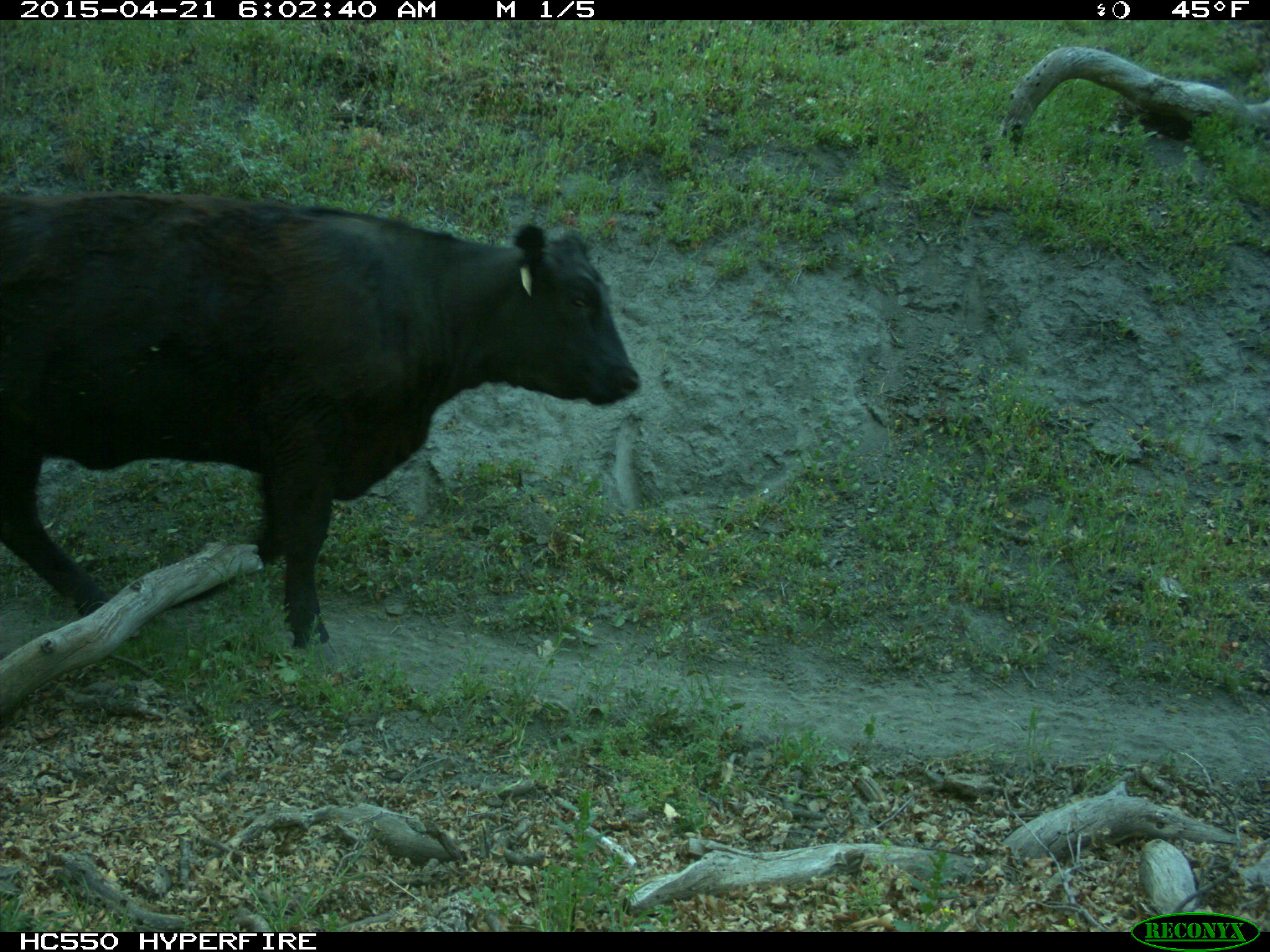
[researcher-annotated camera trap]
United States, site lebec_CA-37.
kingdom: Animalia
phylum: Chordata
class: Mammalia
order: Artiodactyla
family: Bovidae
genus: Bos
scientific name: Bos taurus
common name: domestic cow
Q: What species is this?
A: Bos taurus (domestic cow).